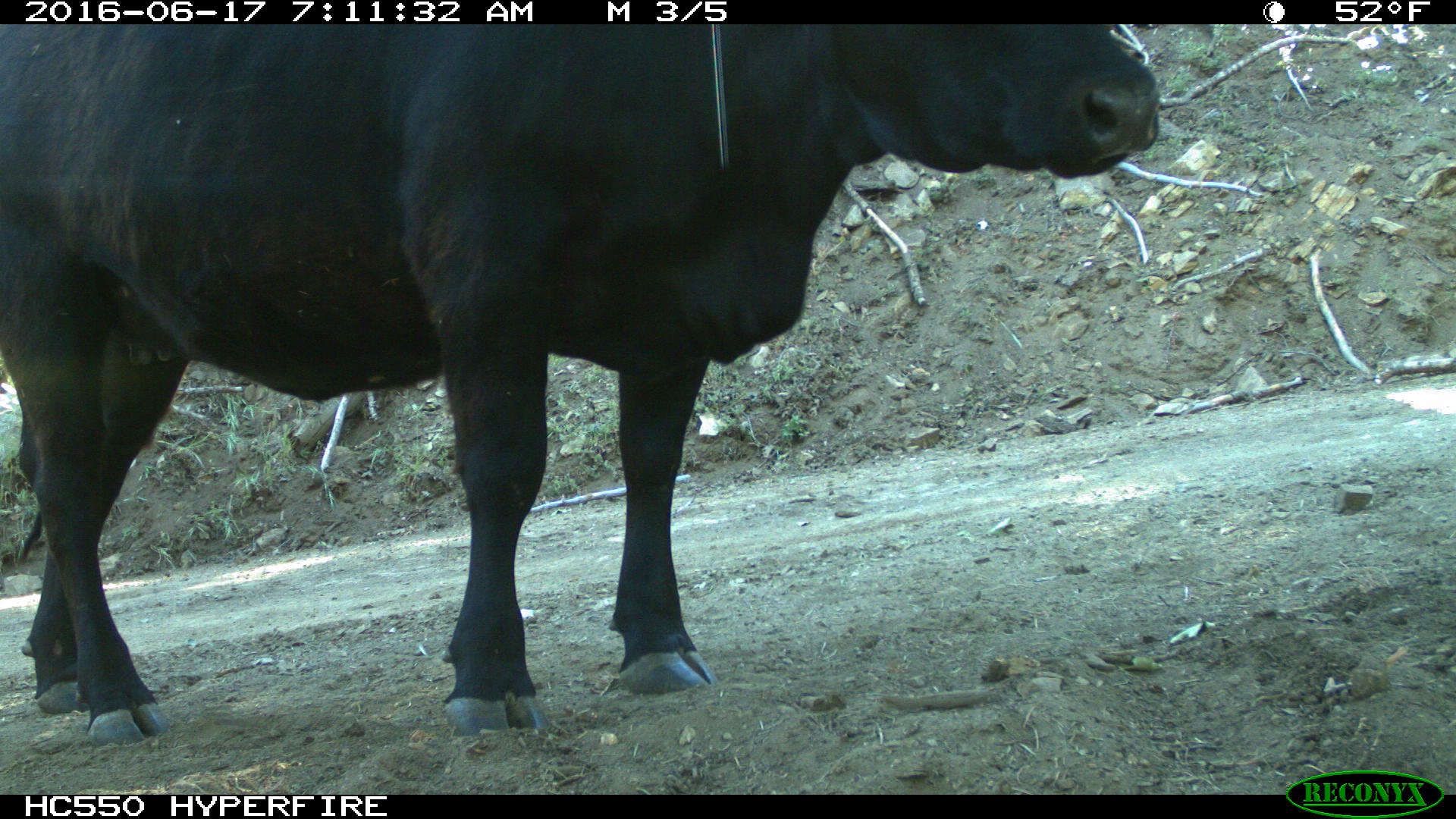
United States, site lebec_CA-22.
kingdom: Animalia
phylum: Chordata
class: Mammalia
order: Artiodactyla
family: Bovidae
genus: Bos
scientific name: Bos taurus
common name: domestic cow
Bos taurus (domestic cow).